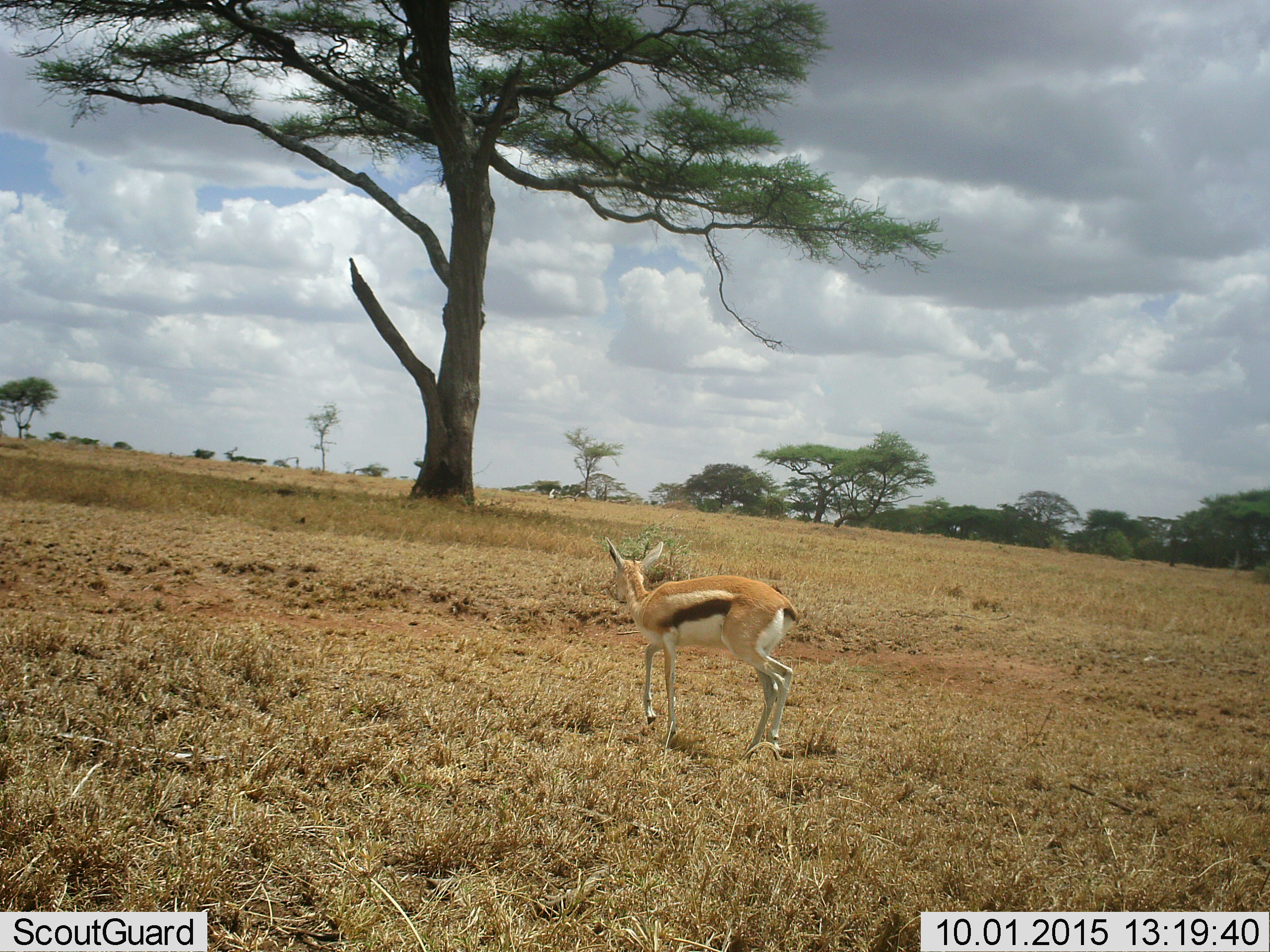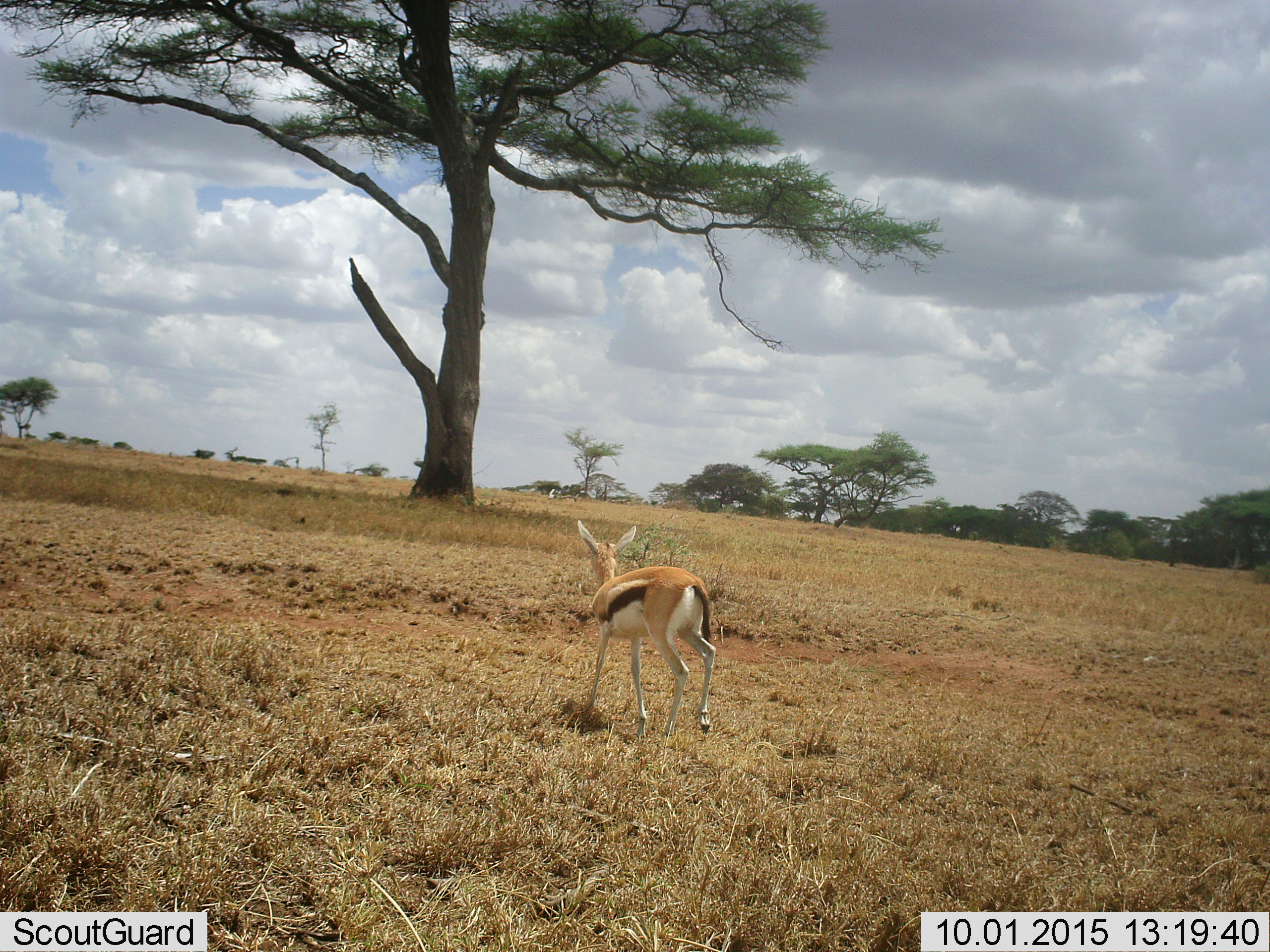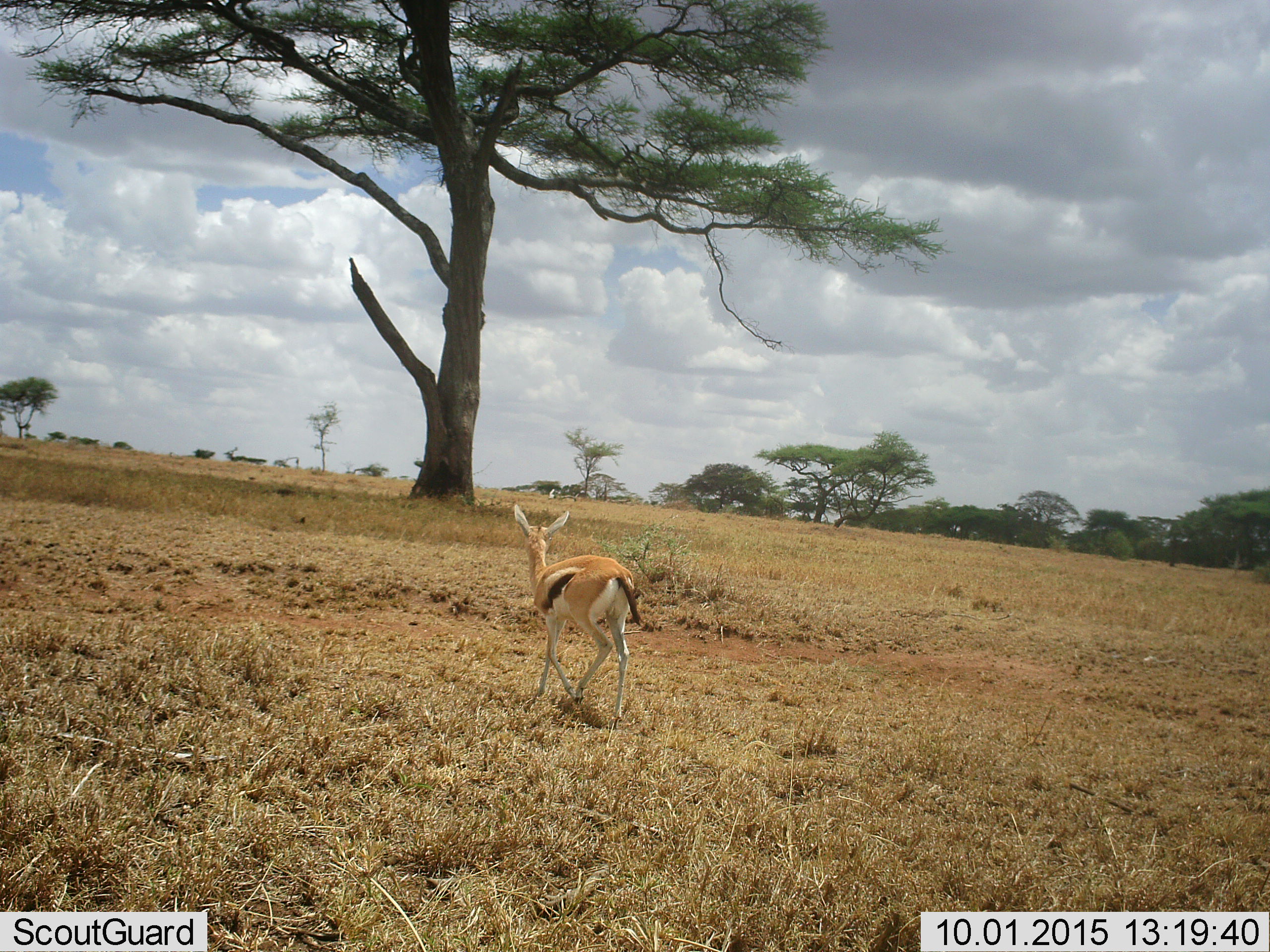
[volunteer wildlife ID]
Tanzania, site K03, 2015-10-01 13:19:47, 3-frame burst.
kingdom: Animalia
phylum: Chordata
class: Mammalia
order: Artiodactyla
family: Bovidae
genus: Eudorcas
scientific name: Eudorcas thomsonii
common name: thomson's gazelle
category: gazellethomsons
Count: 1.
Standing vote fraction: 40%.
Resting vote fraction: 0%.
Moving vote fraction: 60%.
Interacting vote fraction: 0%.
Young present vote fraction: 0%.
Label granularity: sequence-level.